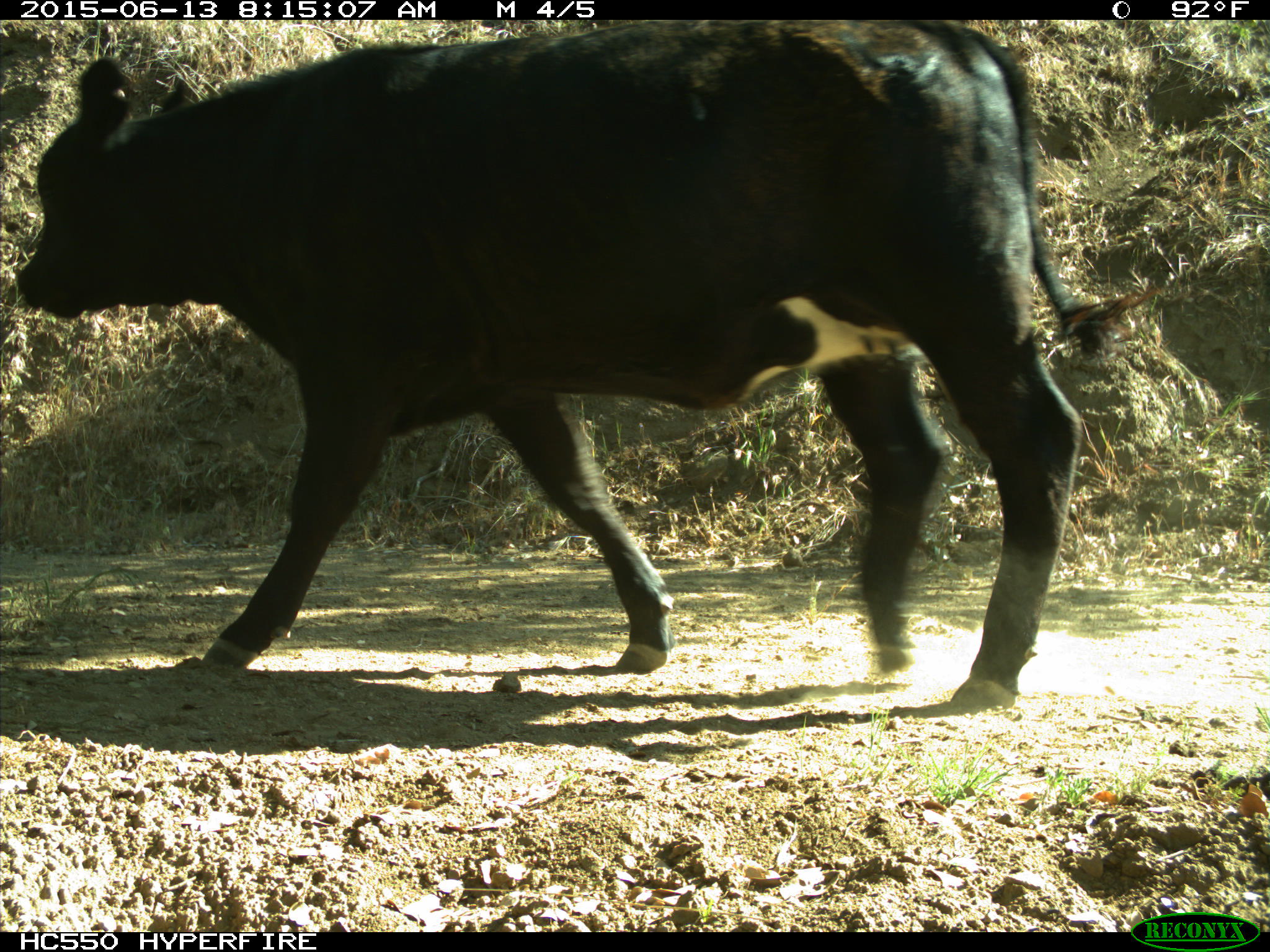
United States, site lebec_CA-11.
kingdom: Animalia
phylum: Chordata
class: Mammalia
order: Artiodactyla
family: Bovidae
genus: Bos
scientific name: Bos taurus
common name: domestic cow